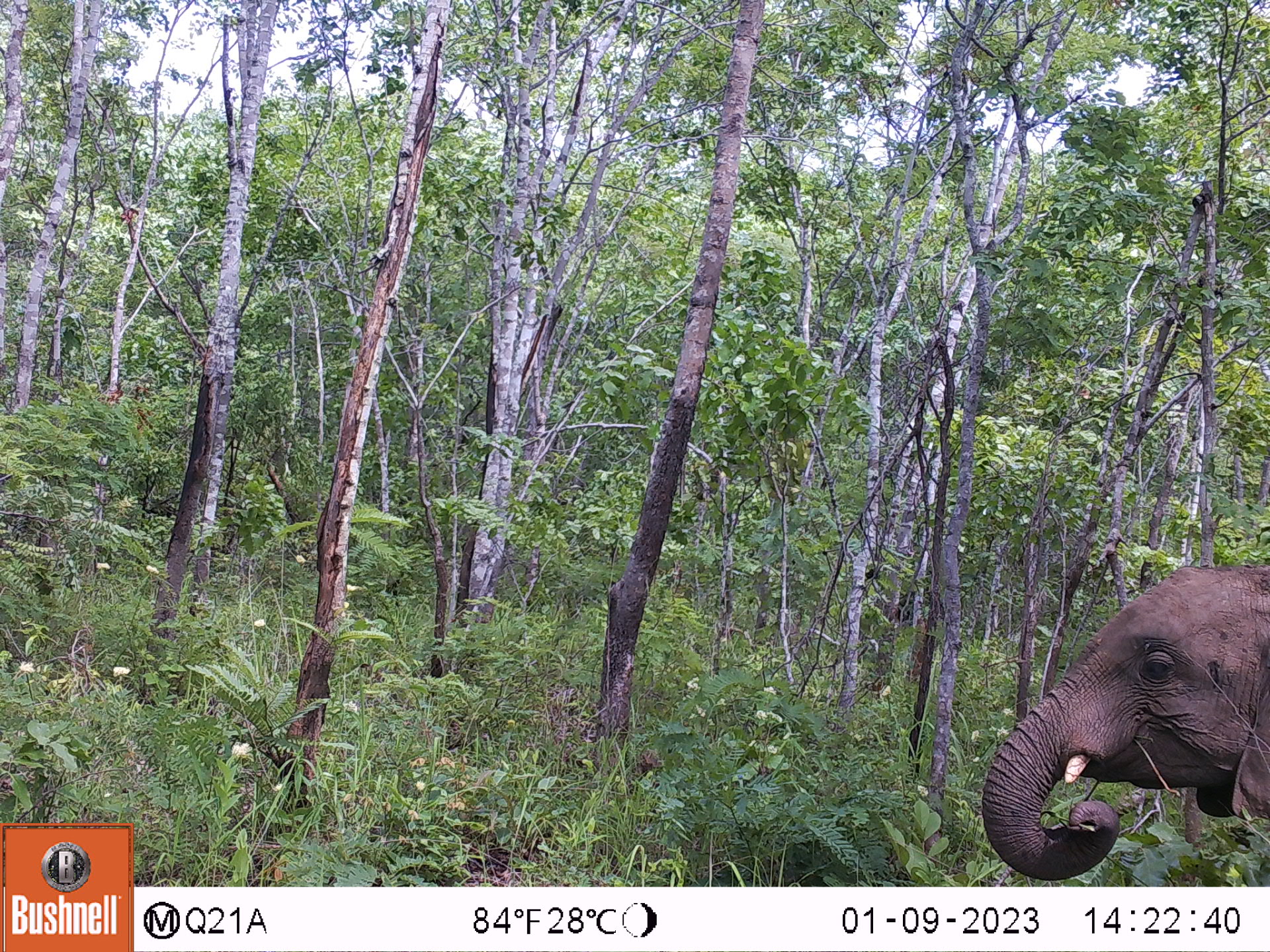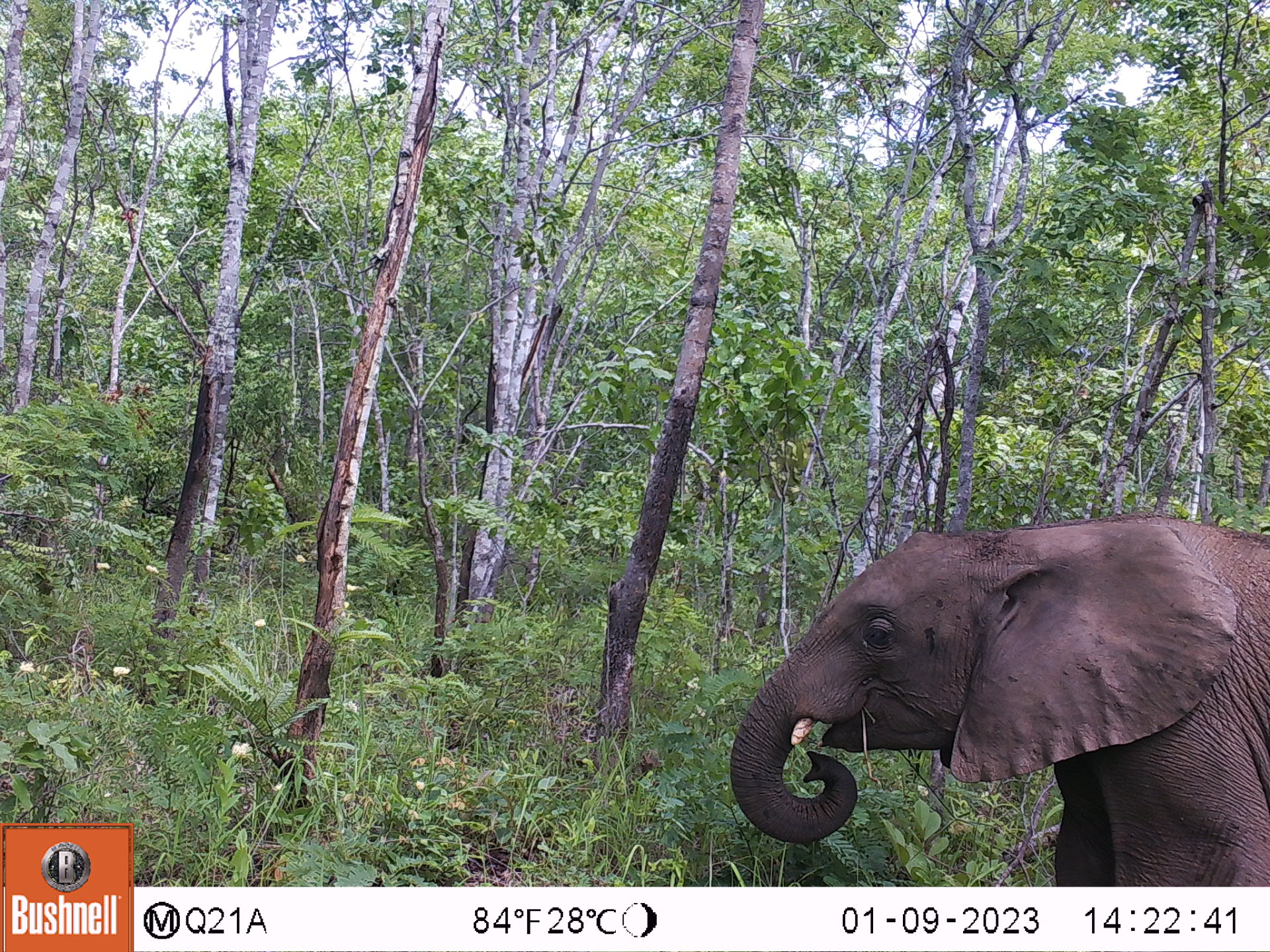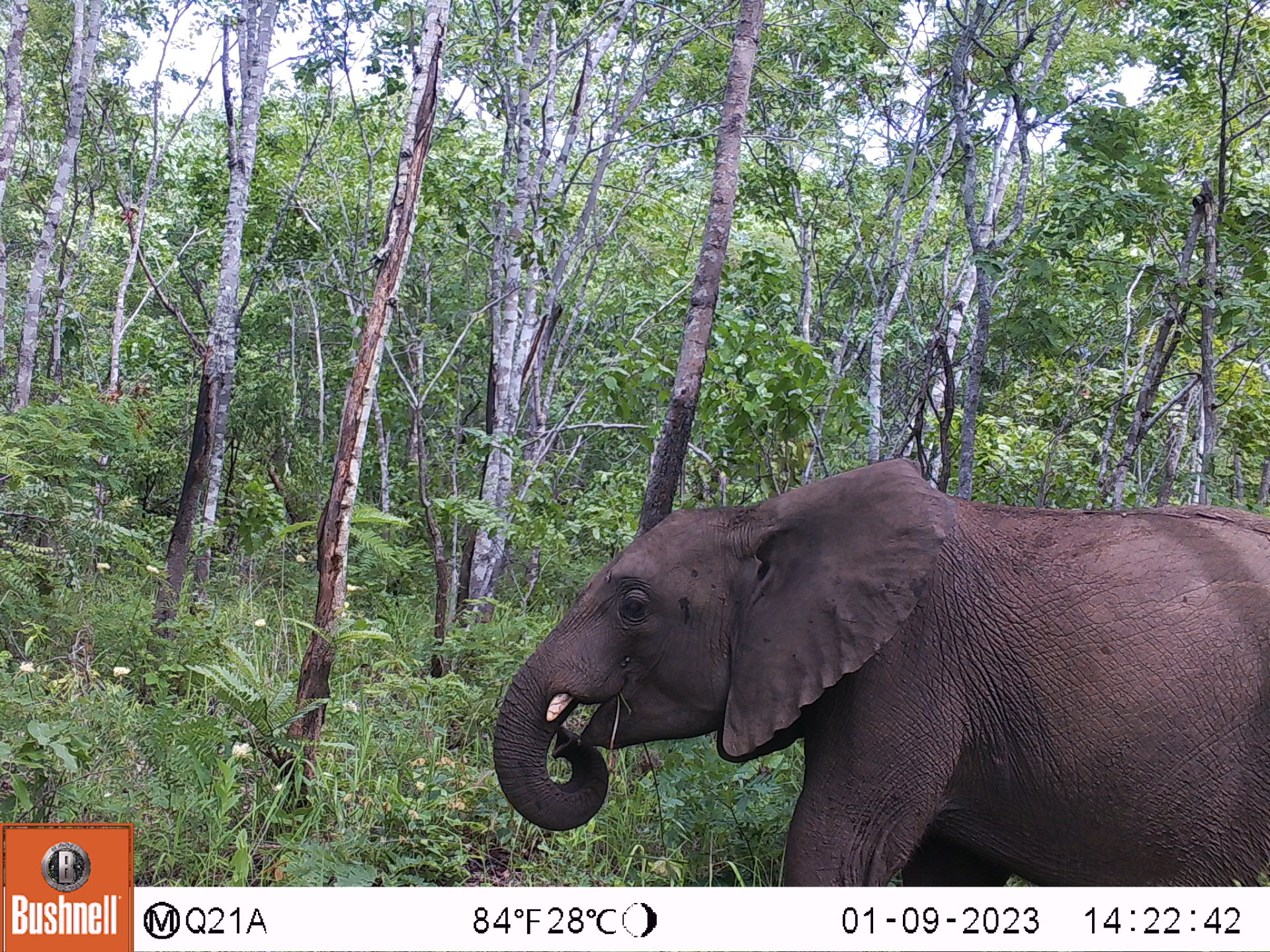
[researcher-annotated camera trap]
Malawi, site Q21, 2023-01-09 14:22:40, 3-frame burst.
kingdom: Animalia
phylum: Chordata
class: Mammalia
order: Proboscidea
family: Elephantidae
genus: Loxodonta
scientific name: Loxodonta africana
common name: african savanna elephant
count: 1